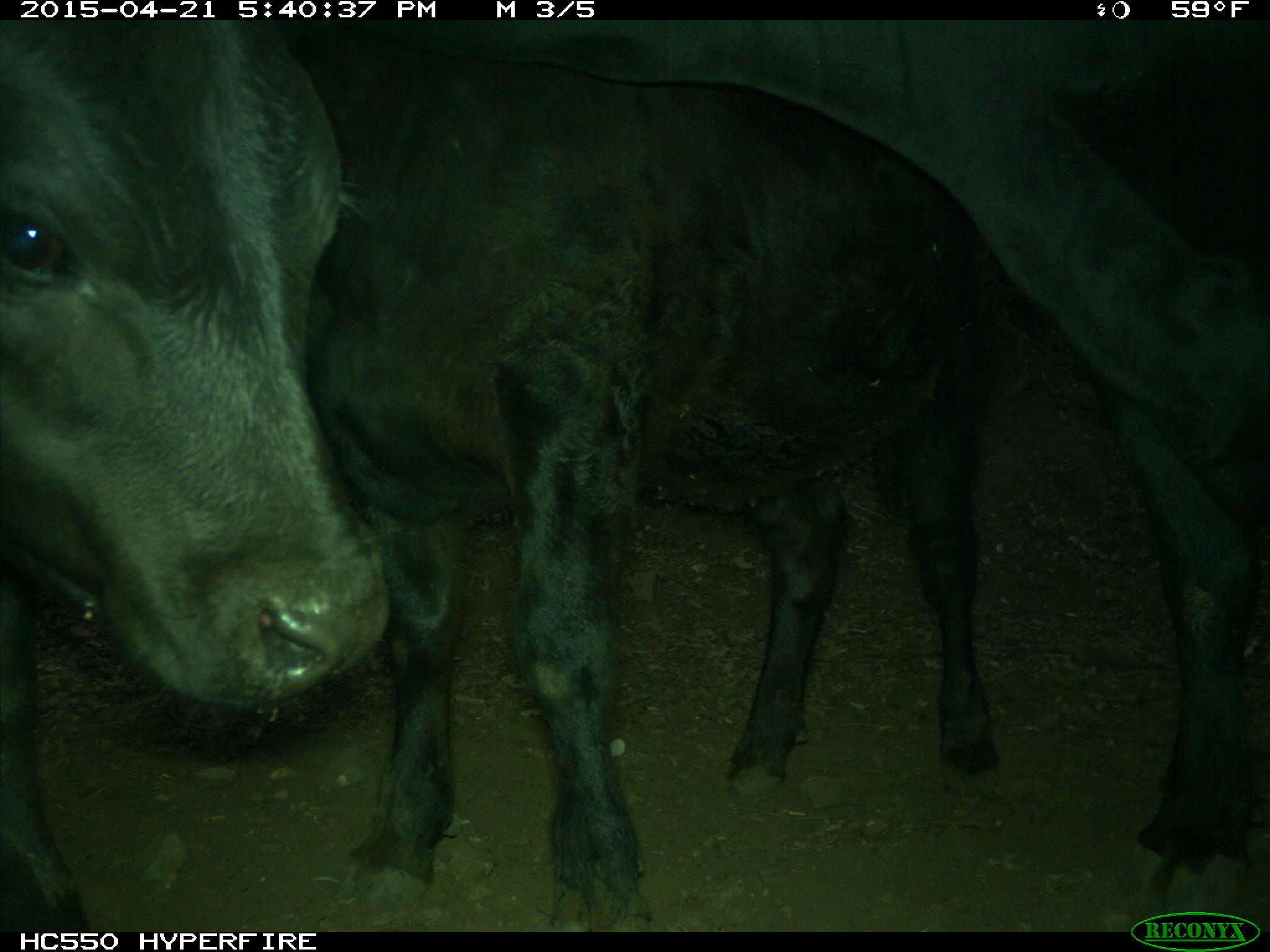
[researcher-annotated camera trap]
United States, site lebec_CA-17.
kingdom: Animalia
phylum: Chordata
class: Mammalia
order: Artiodactyla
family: Bovidae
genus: Bos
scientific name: Bos taurus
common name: domestic cow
Bos taurus (domestic cow).